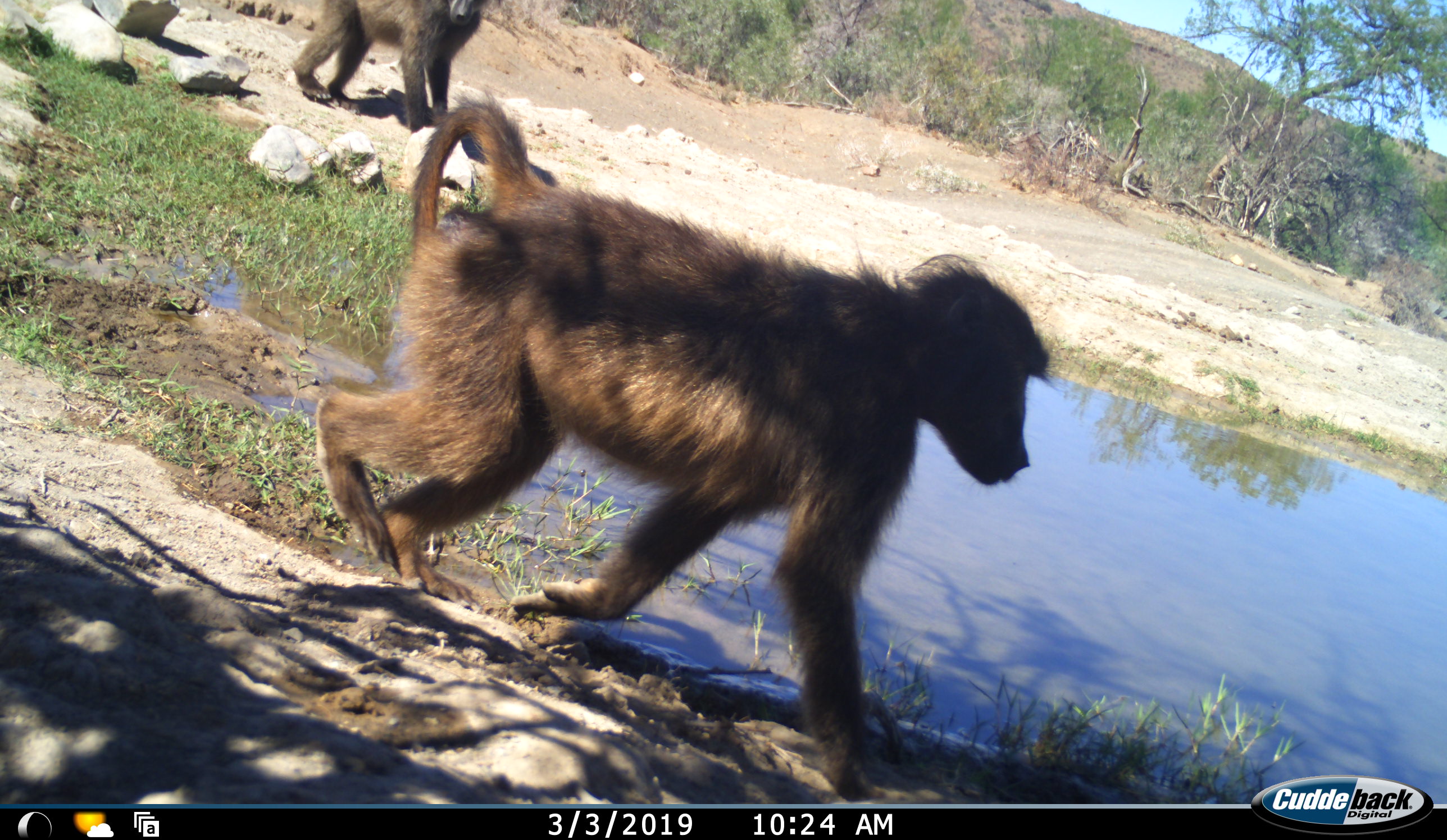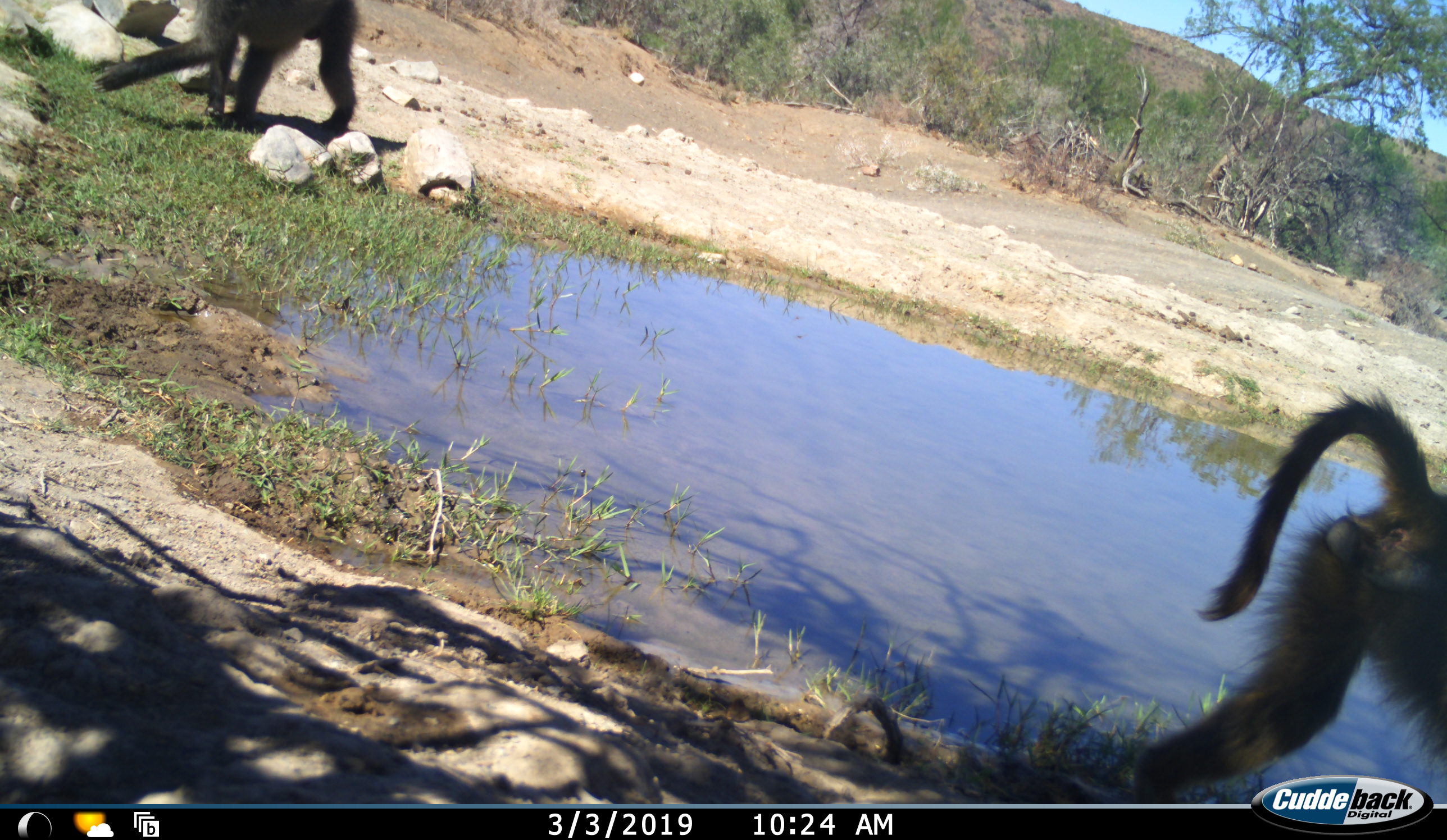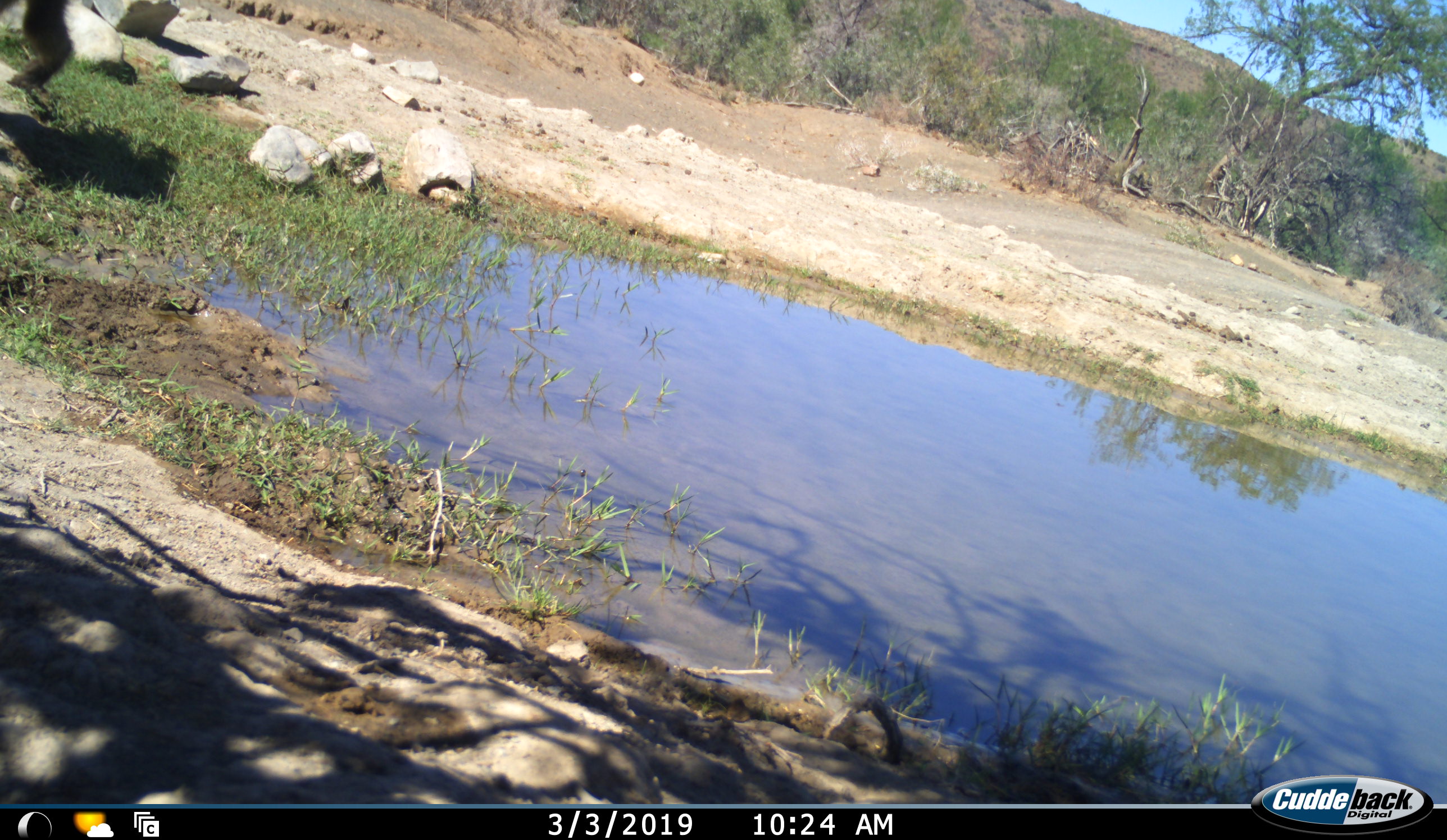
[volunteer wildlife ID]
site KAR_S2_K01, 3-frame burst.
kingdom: Animalia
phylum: Chordata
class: Mammalia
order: Primates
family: Cercopithecidae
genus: Papio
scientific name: Papio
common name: baboon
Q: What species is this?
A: Baboon (Papio).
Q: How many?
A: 2.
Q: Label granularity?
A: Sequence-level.